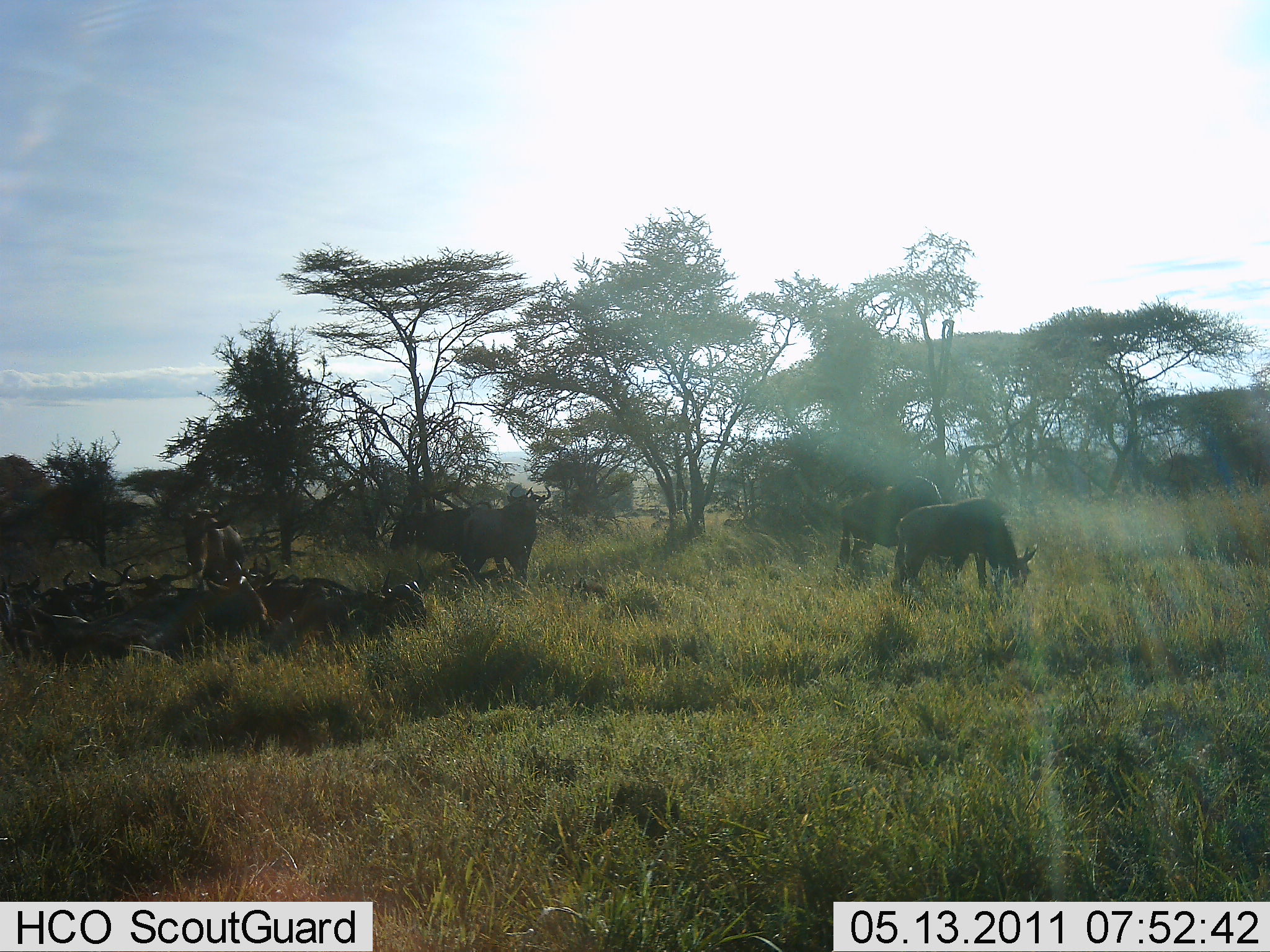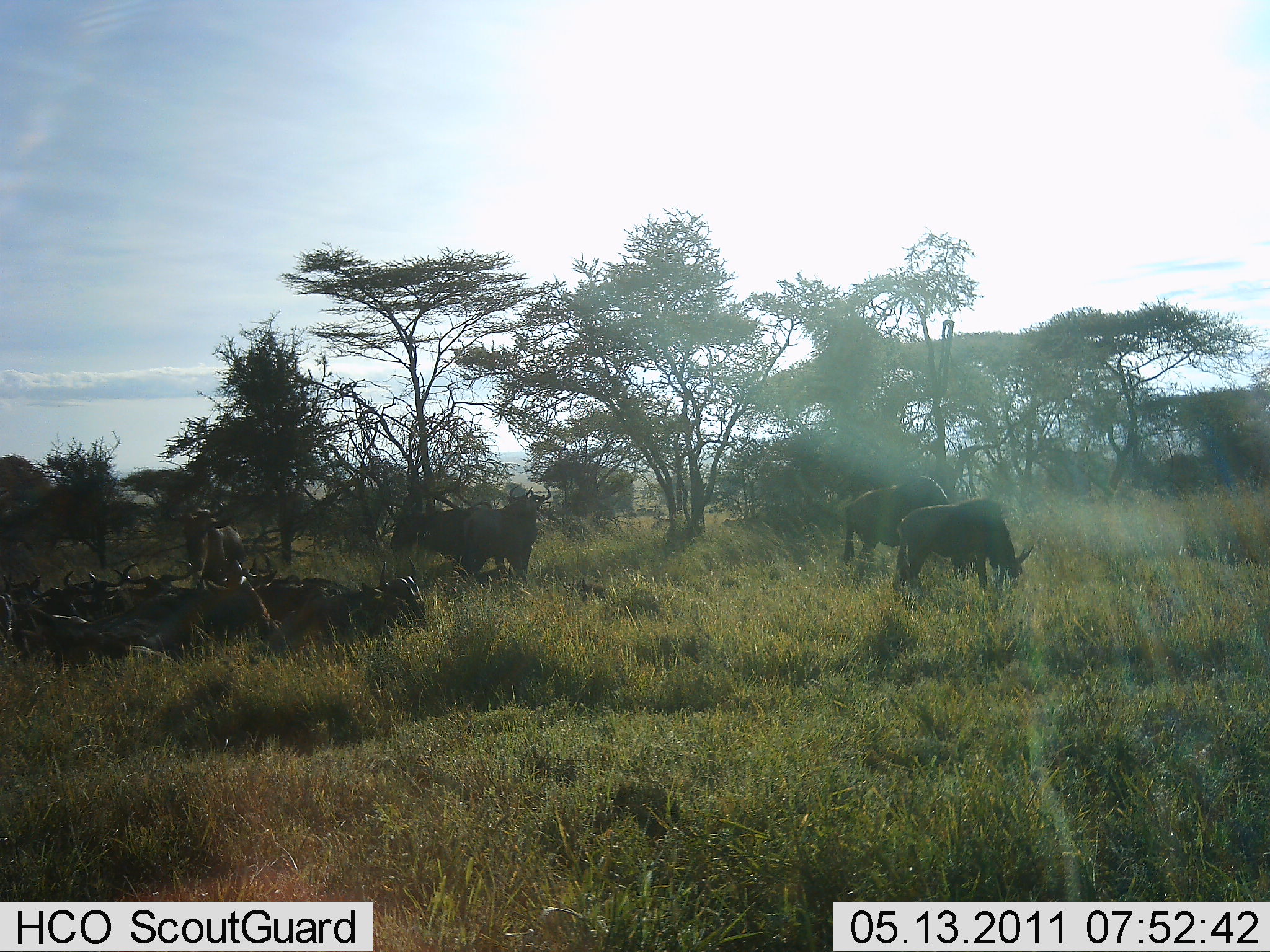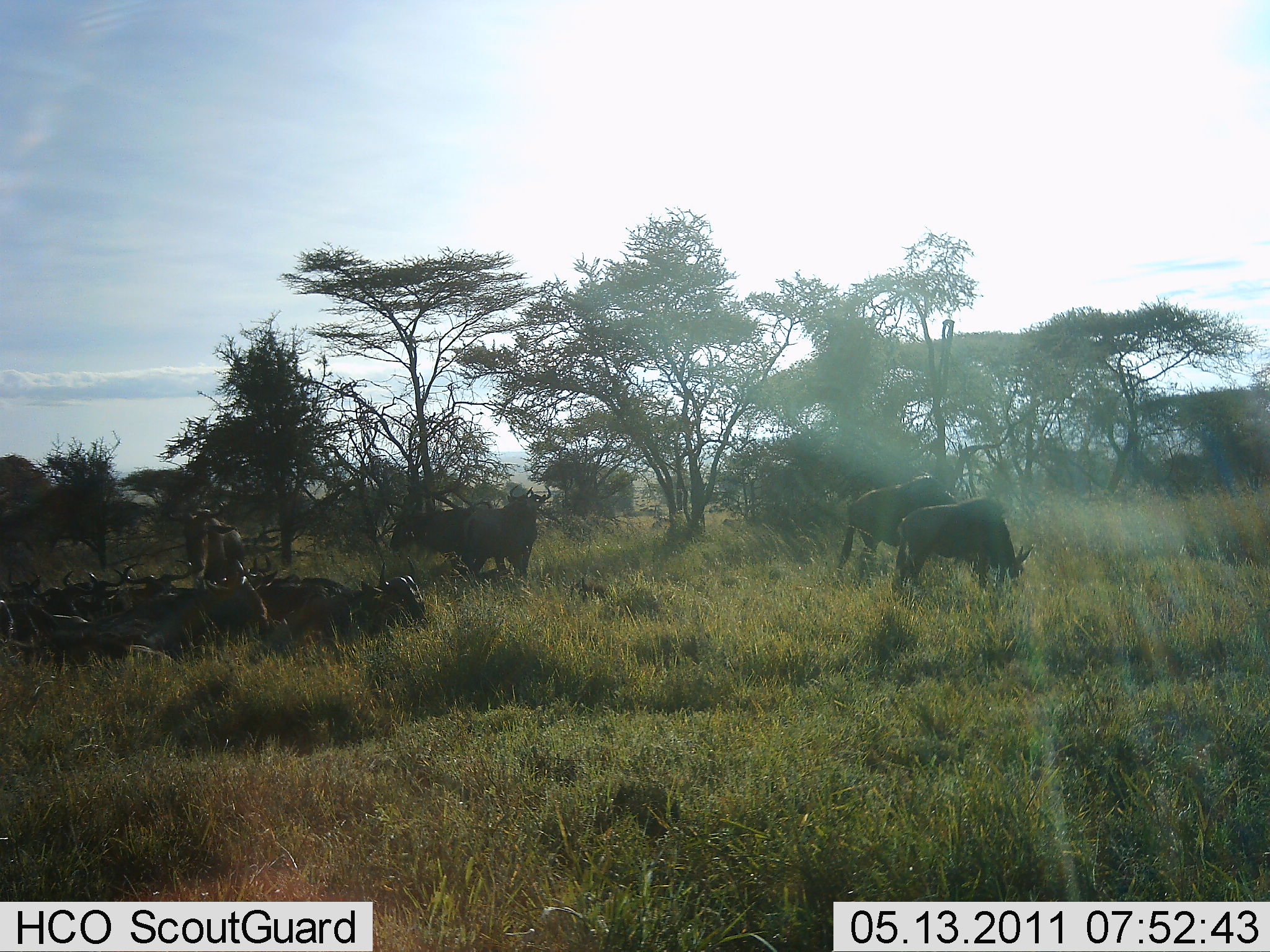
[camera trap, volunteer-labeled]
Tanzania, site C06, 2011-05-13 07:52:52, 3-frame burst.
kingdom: Animalia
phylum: Chordata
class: Mammalia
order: Artiodactyla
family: Bovidae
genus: Connochaetes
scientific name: Connochaetes taurinus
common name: blue wildebeest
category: wildebeest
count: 11-50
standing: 62%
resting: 77%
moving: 15%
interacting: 8%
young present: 0%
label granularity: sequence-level